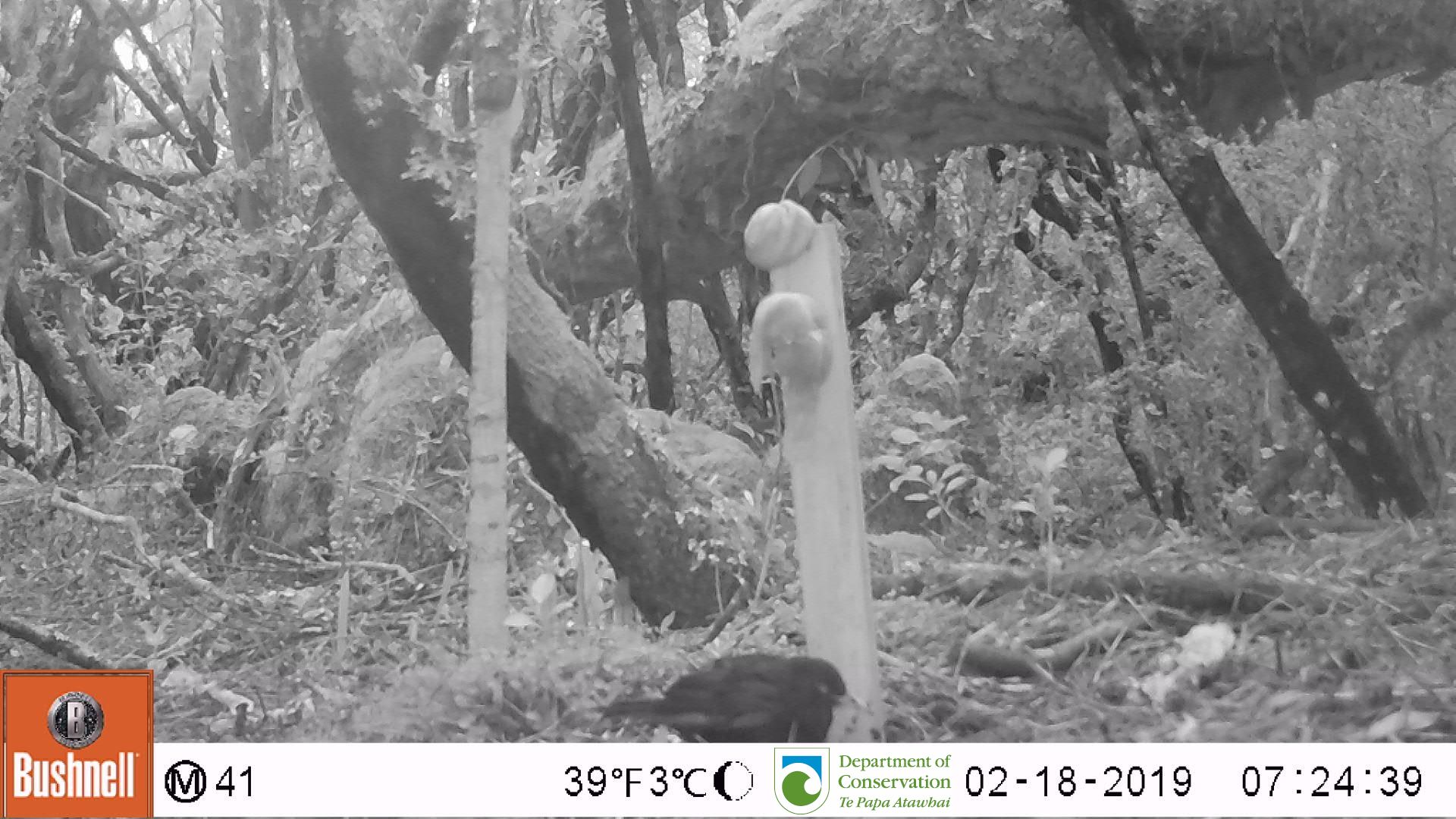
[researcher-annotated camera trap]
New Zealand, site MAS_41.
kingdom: Animalia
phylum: Chordata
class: Aves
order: Passeriformes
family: Turdidae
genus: Turdus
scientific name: Turdus merula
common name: eurasian blackbird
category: blackbird